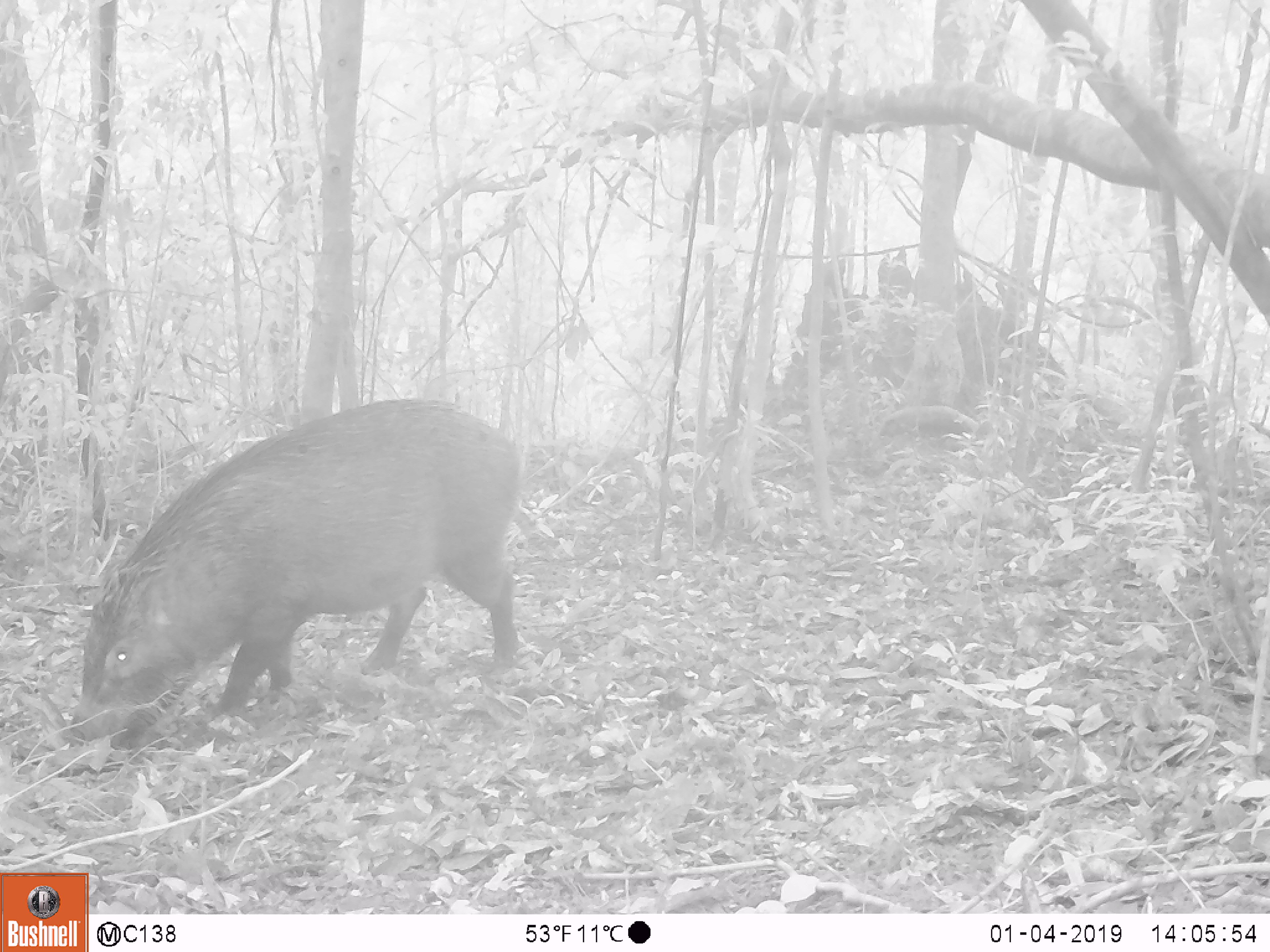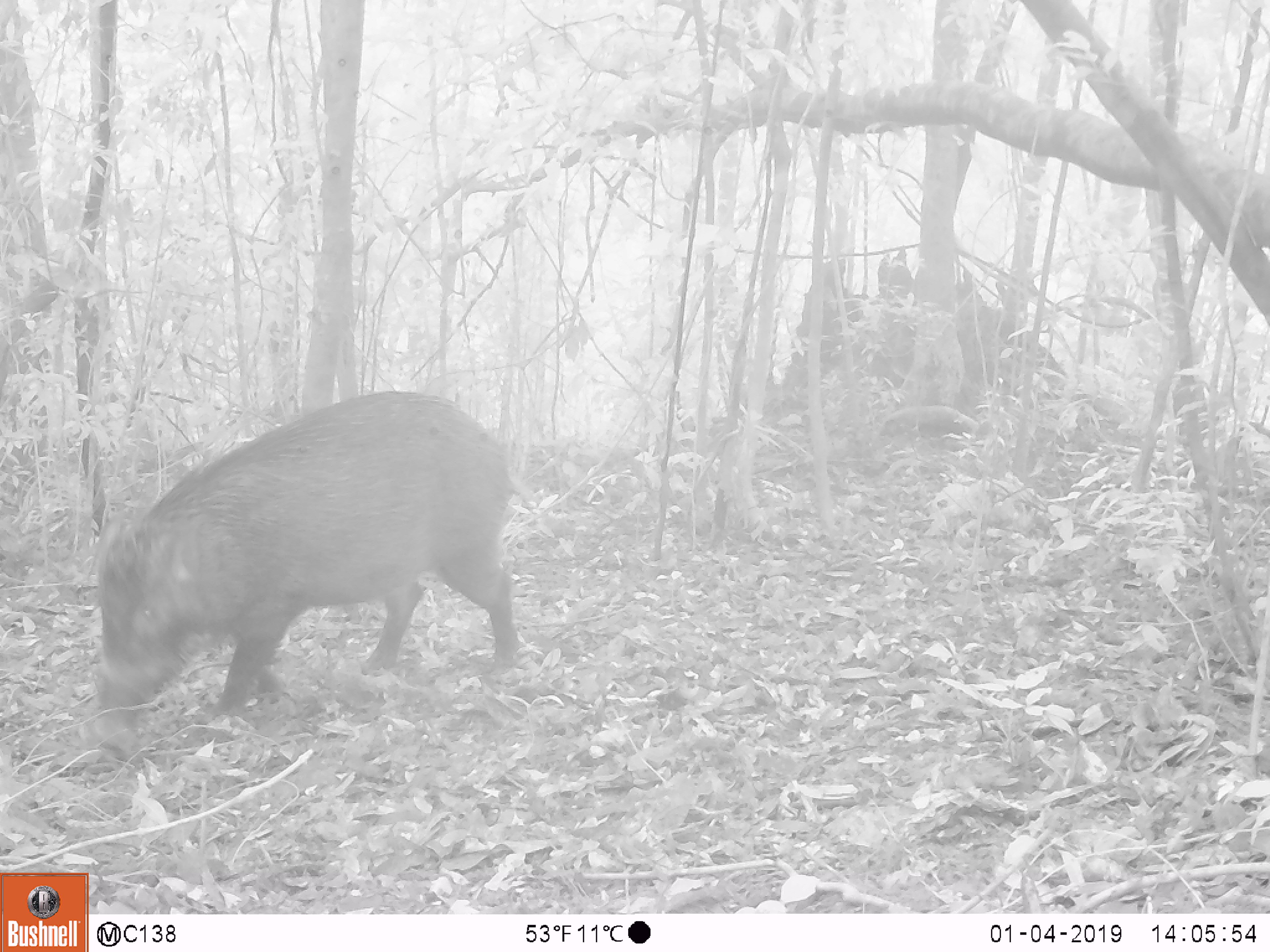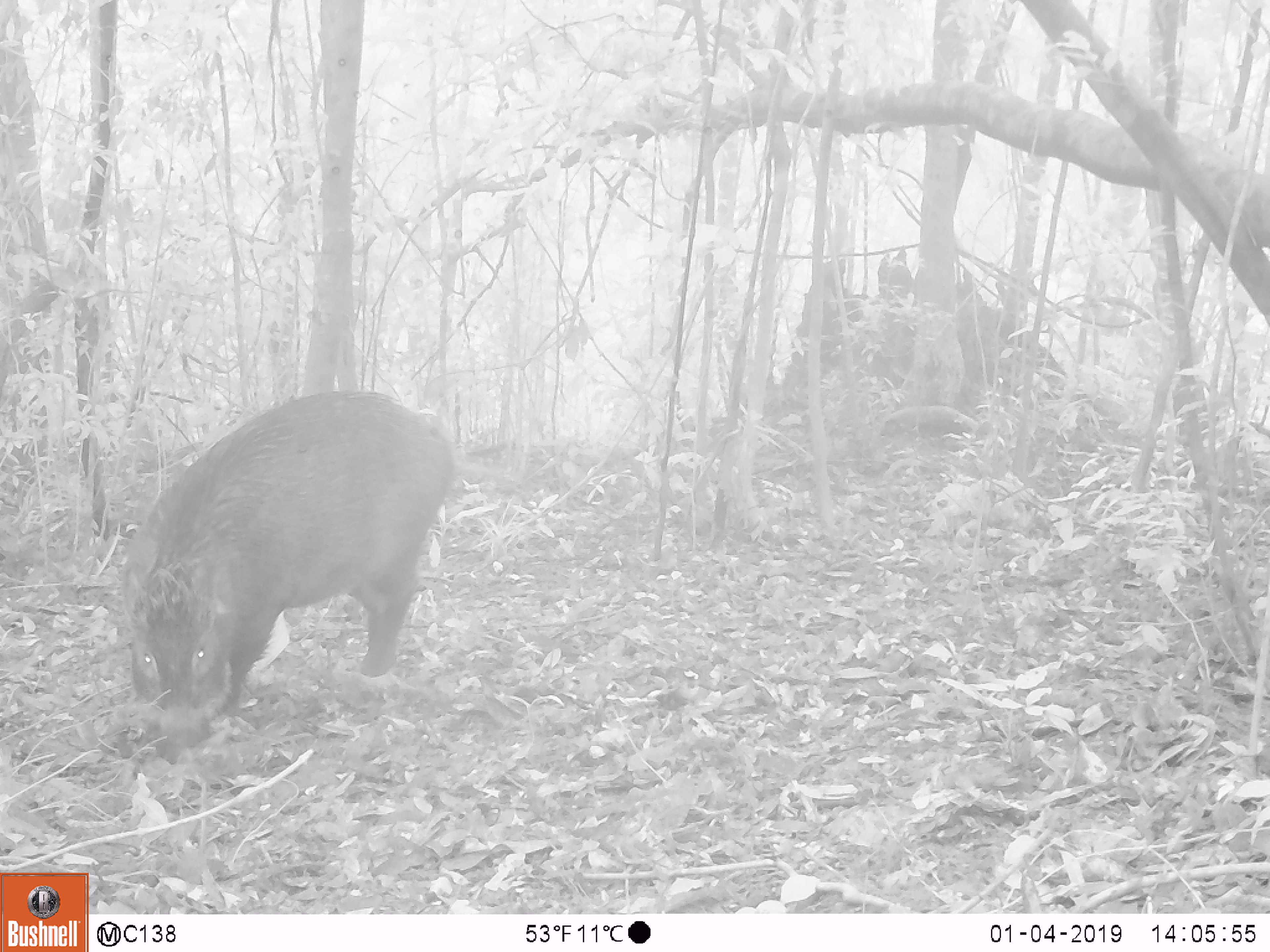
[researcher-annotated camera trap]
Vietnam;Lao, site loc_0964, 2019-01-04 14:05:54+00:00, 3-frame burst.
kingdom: Animalia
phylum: Chordata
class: Mammalia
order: Artiodactyla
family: Suidae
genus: Sus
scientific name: Sus scrofa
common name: eurasian wild pig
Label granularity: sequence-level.